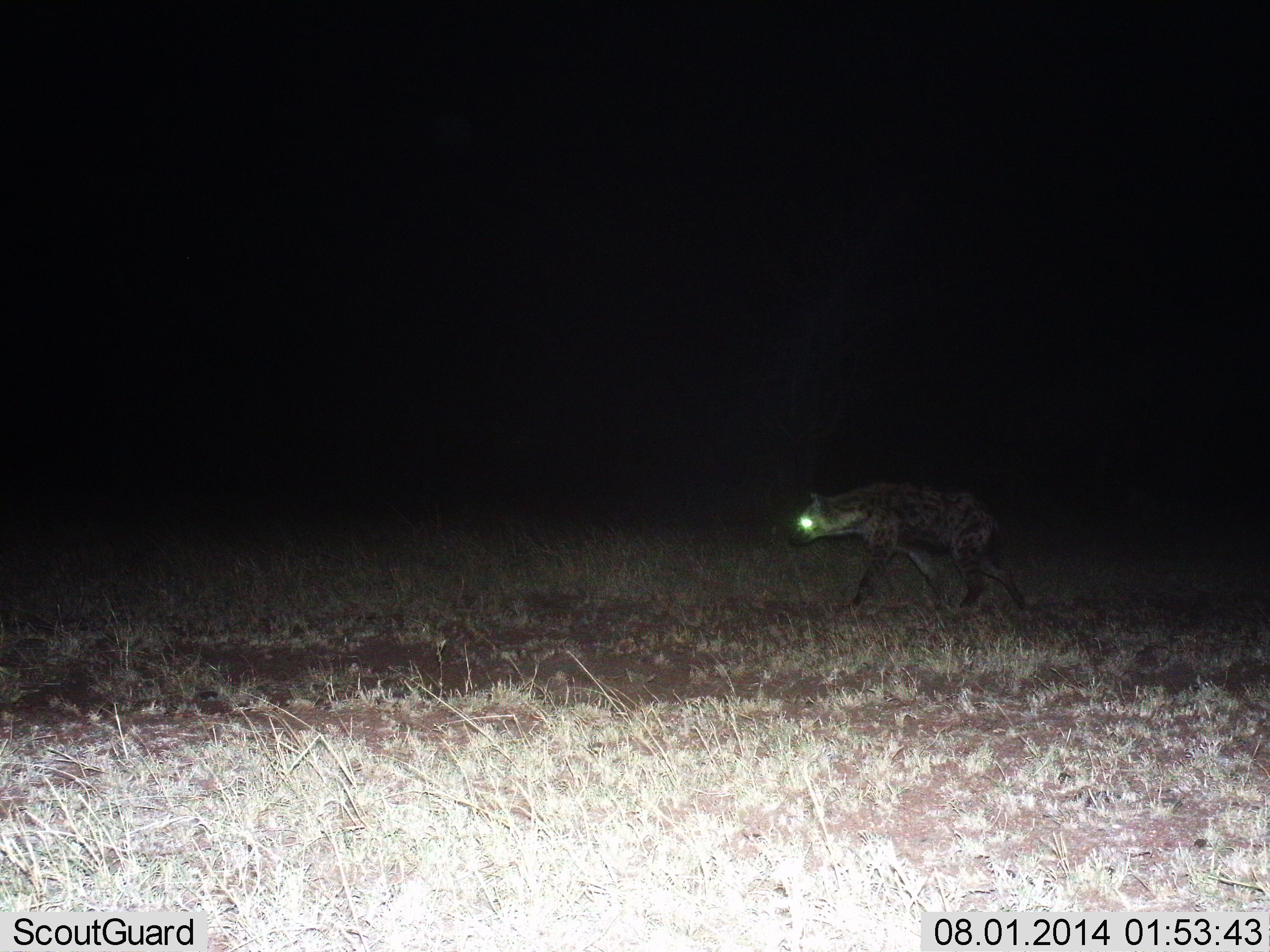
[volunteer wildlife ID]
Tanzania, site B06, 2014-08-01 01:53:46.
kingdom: Animalia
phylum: Chordata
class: Mammalia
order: Carnivora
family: Hyaenidae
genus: Crocuta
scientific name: Crocuta crocuta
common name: spotted hyena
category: hyenaspotted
Hyenaspotted (spotted hyena) (Crocuta crocuta), count 1. Behavior (volunteer vote fractions): standing 10%, resting 0%, moving 100%, interacting 0%. Young present (vote fraction): 0%. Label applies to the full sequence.